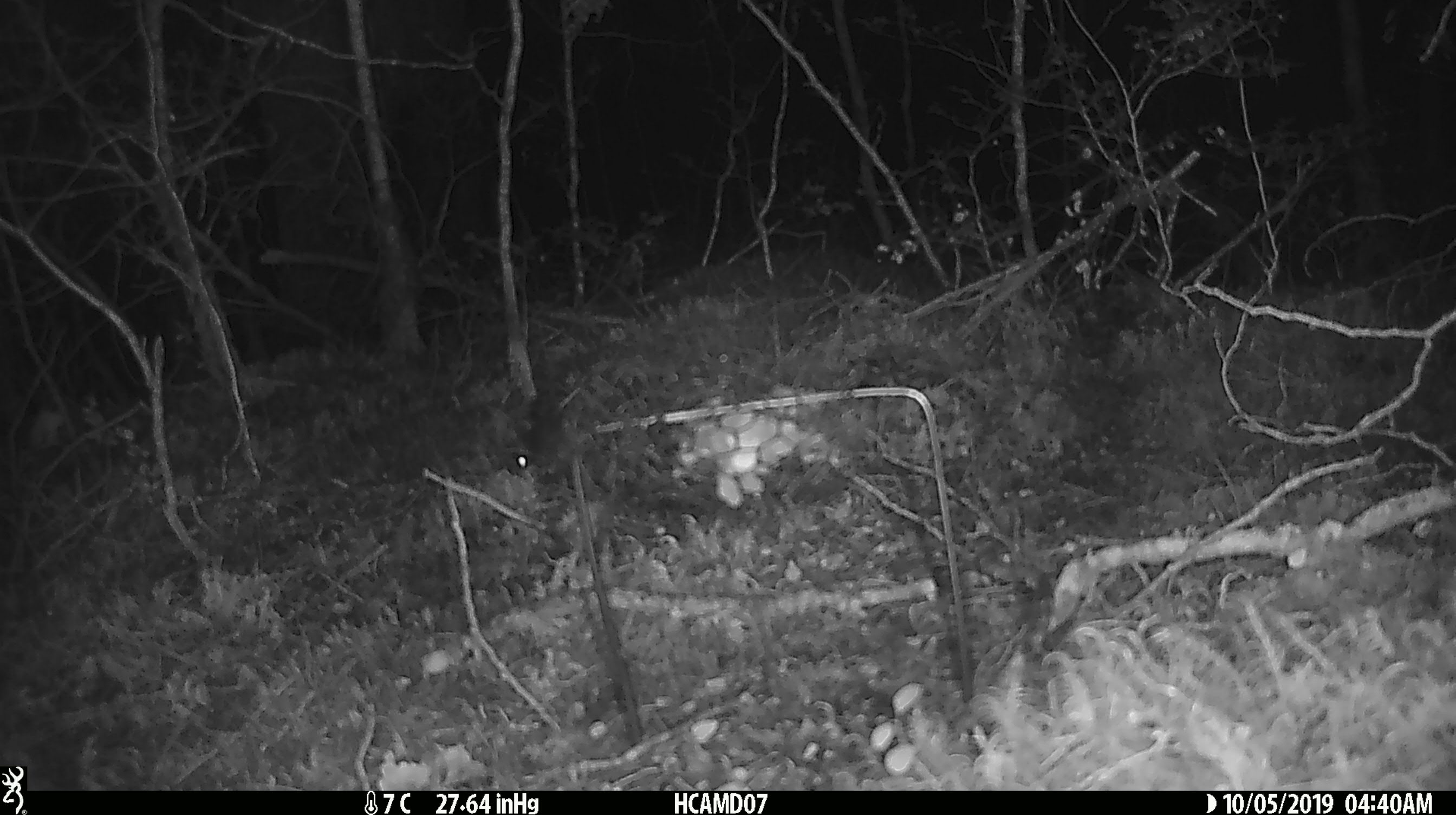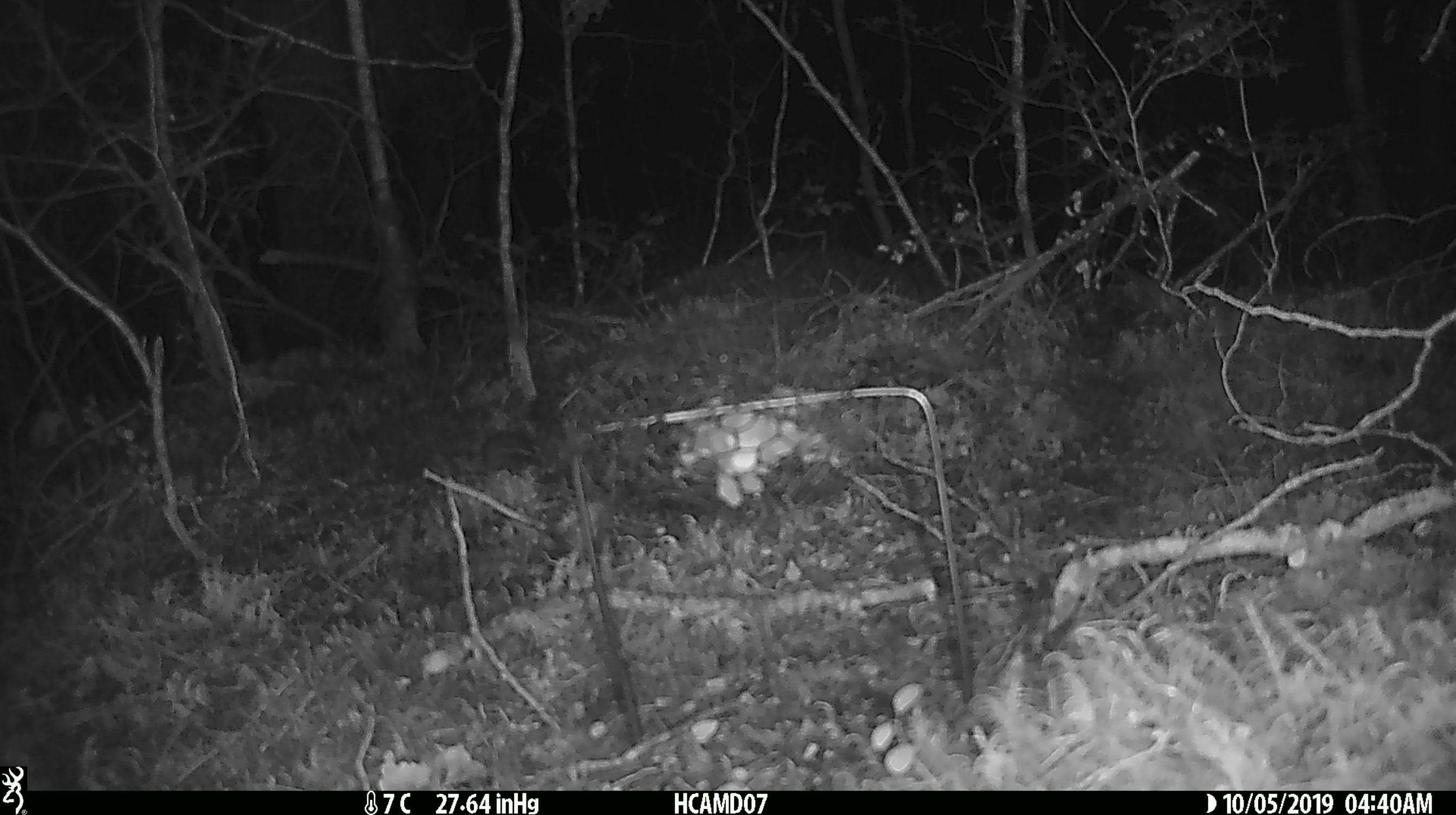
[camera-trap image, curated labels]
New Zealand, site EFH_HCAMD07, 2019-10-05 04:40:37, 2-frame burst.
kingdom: Animalia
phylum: Chordata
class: Mammalia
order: Rodentia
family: Muridae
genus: Mus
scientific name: Mus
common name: mouse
Mouse (Mus).